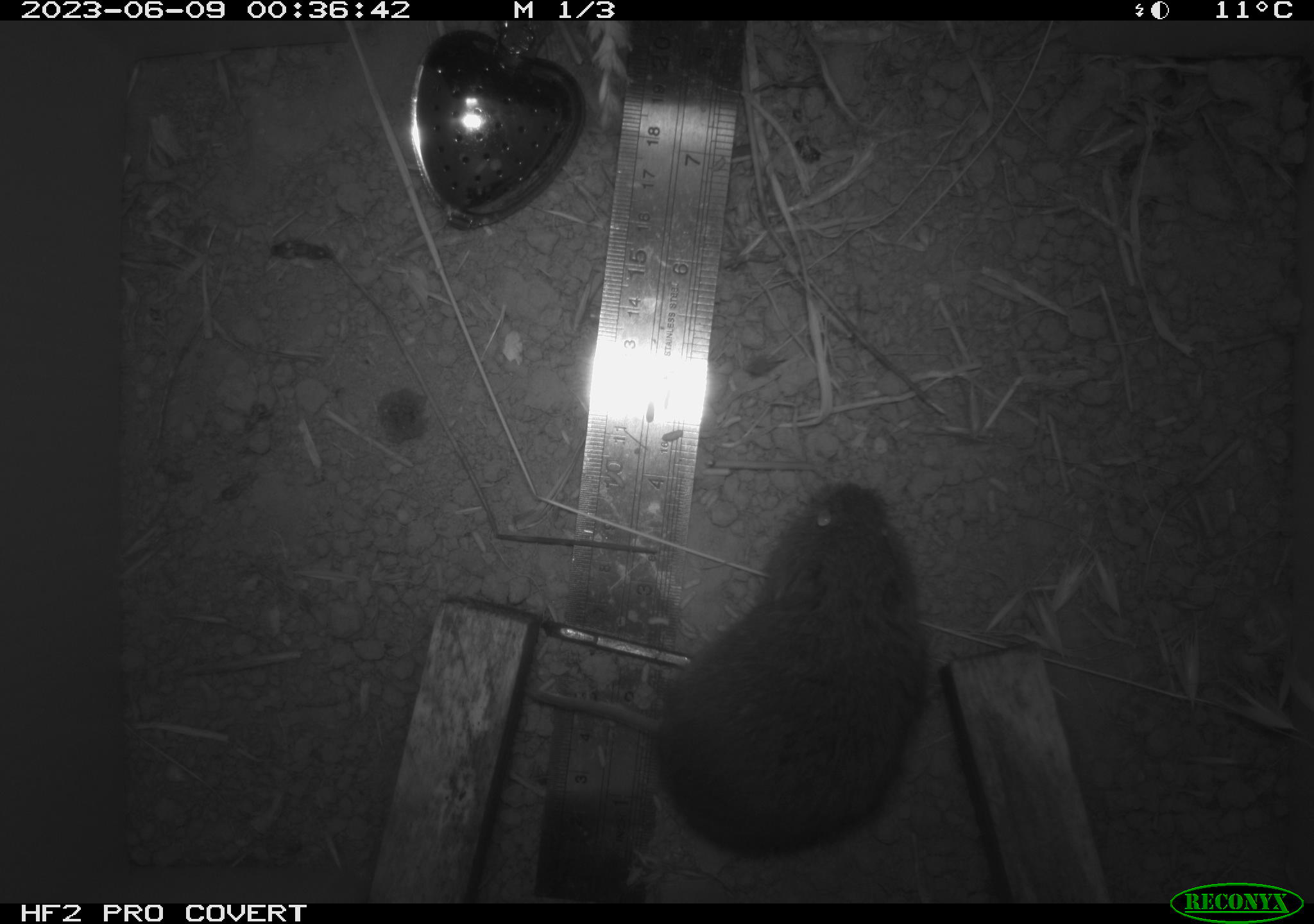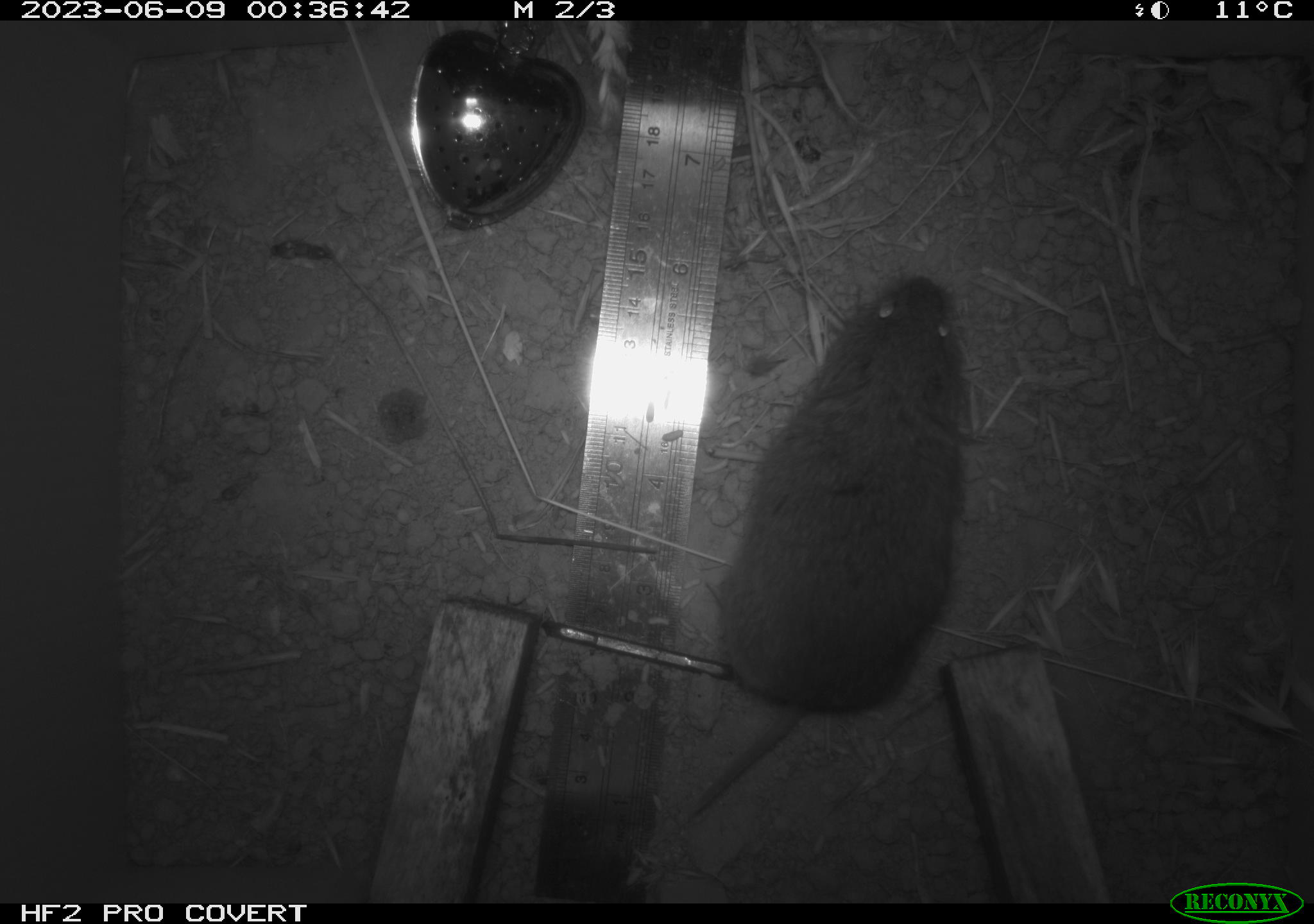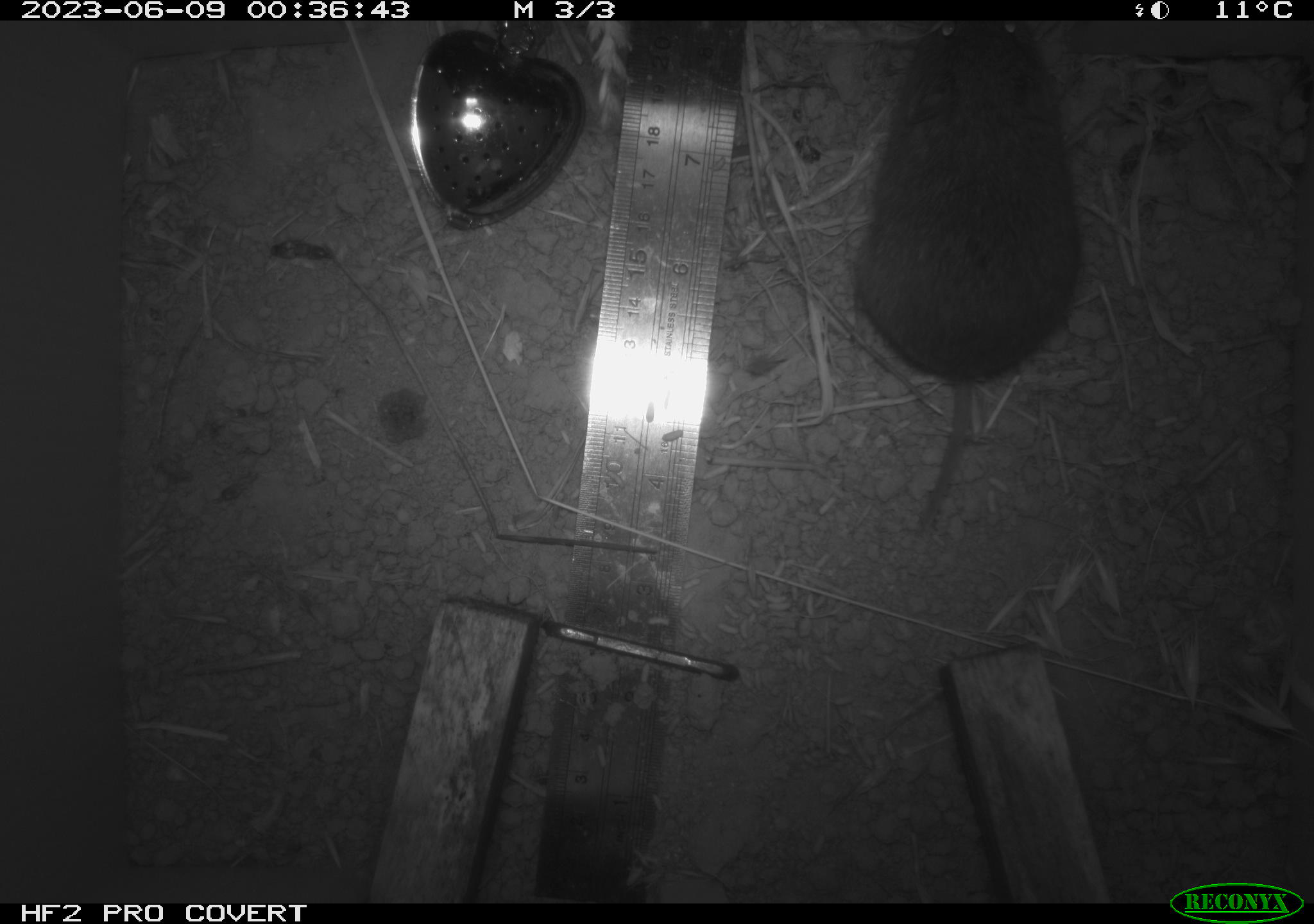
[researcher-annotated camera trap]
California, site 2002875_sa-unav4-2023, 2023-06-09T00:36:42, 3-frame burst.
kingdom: Animalia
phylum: Chordata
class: Mammalia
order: Rodentia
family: Cricetidae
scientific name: Arvicolinae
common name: voles, lemmings, and muskrats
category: arvicolinae subfamily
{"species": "arvicolinae subfamily (voles, lemmings, and muskrats) (Arvicolinae)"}